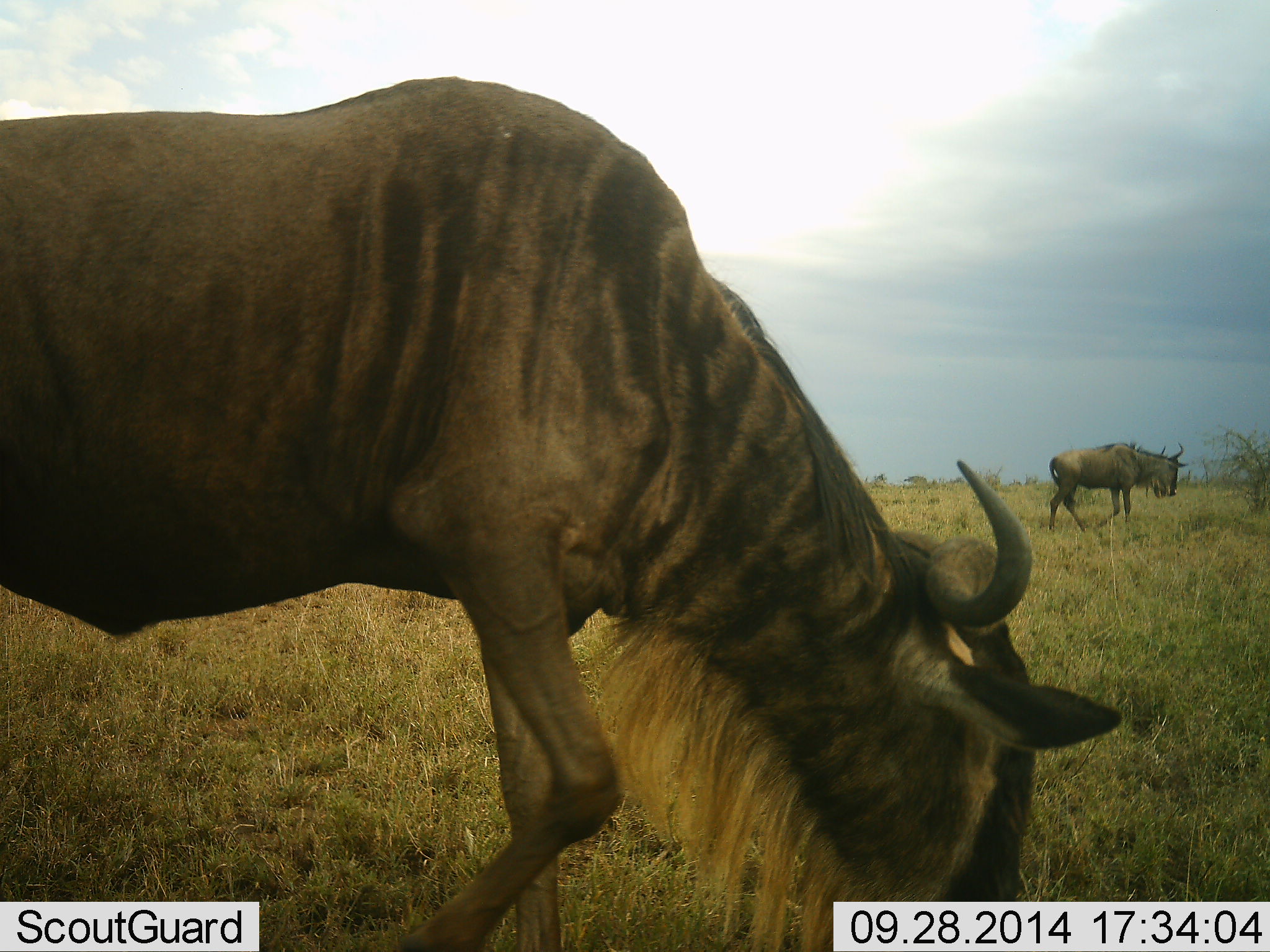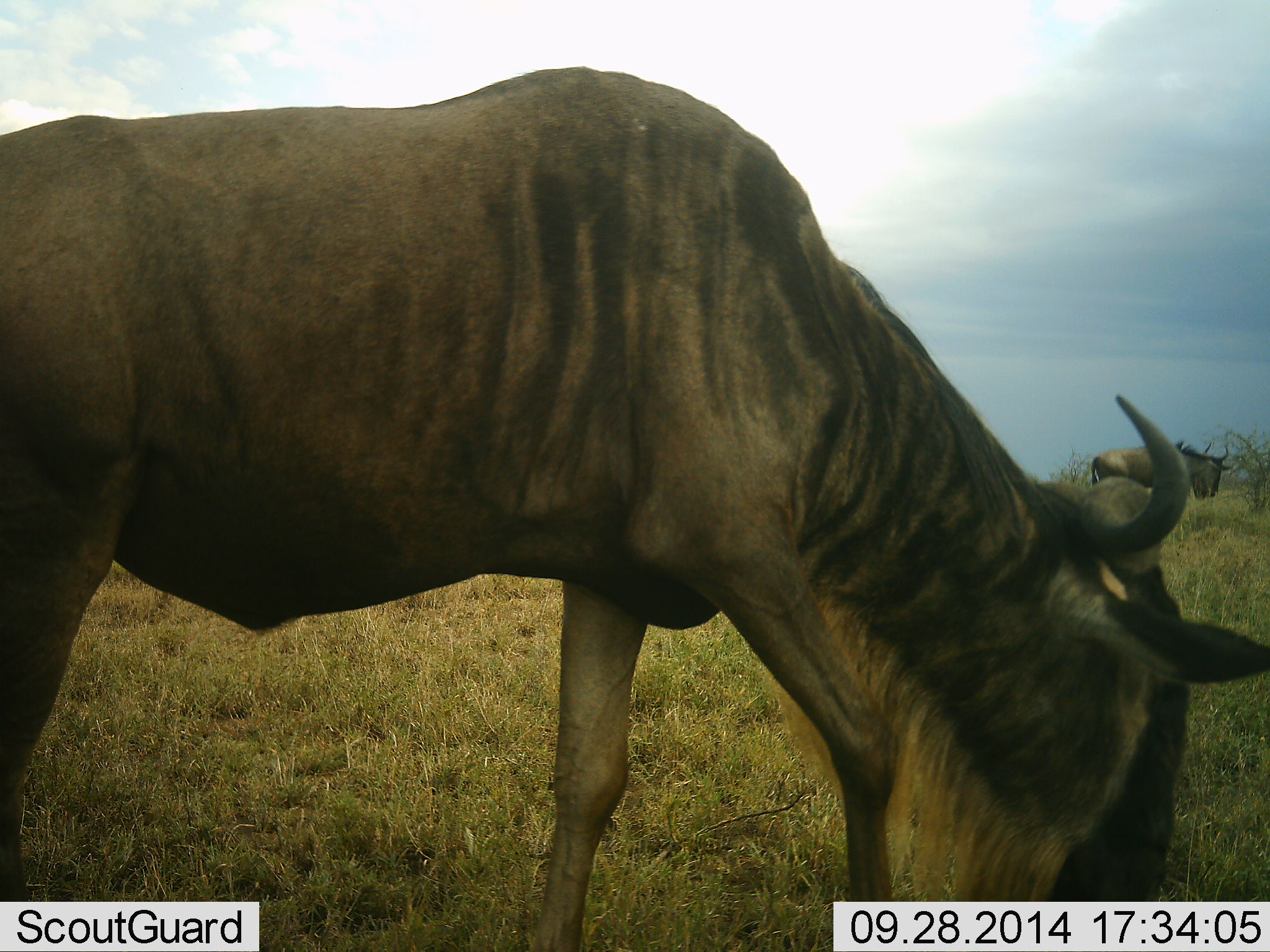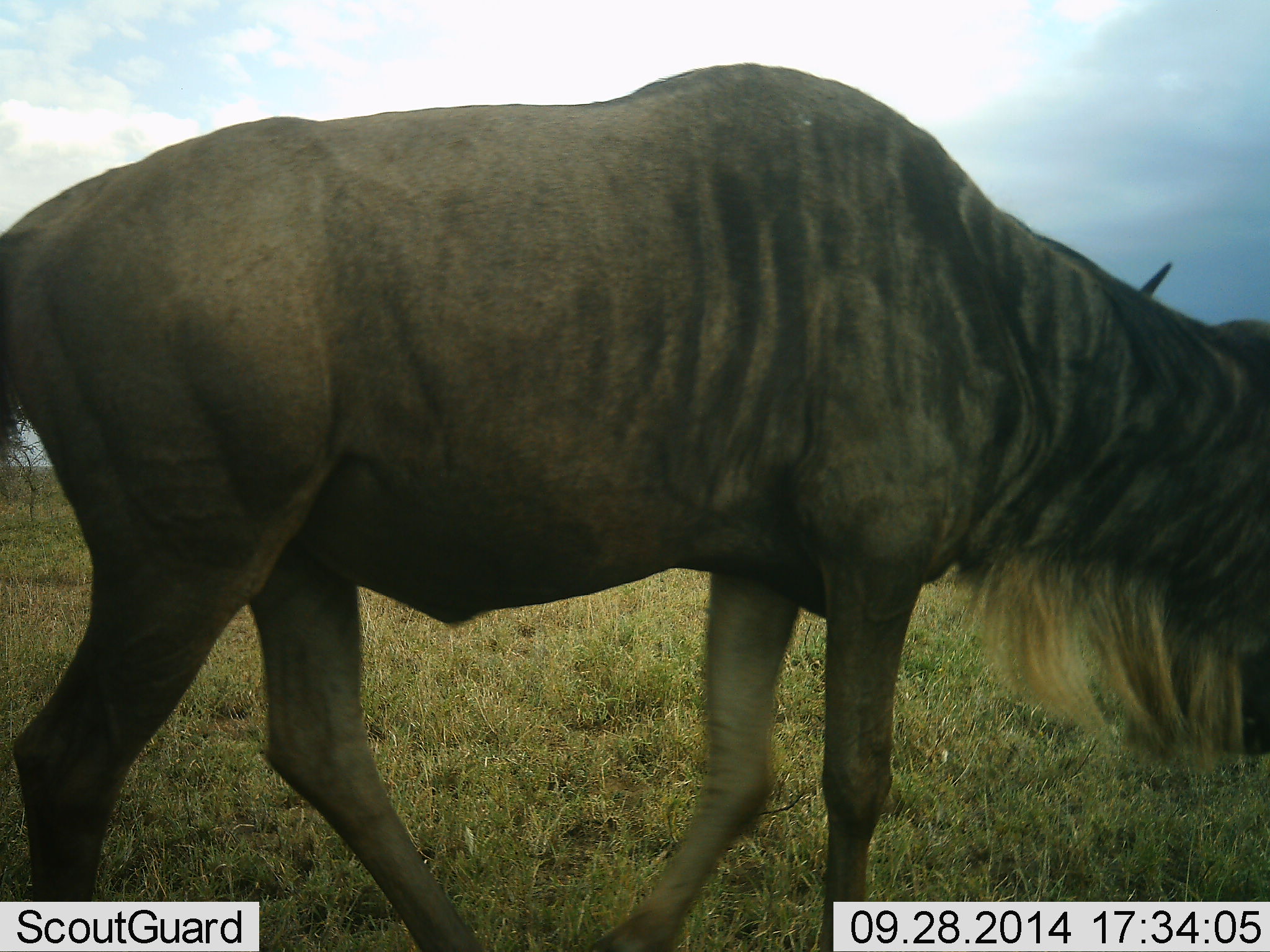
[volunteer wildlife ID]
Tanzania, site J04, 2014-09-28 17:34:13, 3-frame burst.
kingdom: Animalia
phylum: Chordata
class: Mammalia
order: Artiodactyla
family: Bovidae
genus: Connochaetes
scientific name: Connochaetes taurinus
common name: blue wildebeest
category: wildebeest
Wildebeest (blue wildebeest) (Connochaetes taurinus), count 2. Behavior (volunteer vote fractions): standing 10%, resting 0%, moving 40%, interacting 0%. Young present (vote fraction): 0%. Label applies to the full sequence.